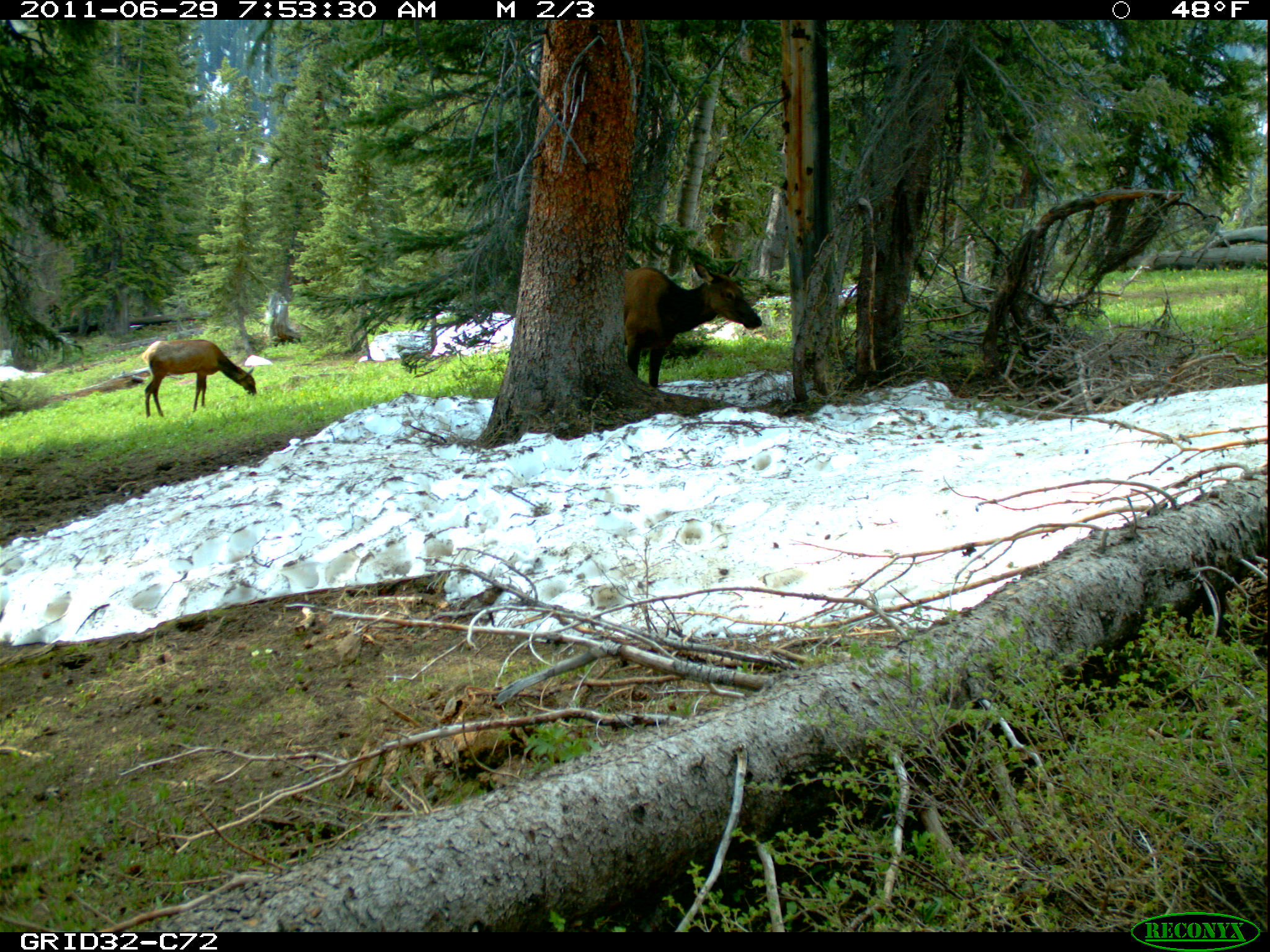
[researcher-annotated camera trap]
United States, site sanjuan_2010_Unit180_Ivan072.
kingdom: Animalia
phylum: Chordata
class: Mammalia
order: Artiodactyla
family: Cervidae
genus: Cervus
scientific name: Cervus elaphus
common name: red deer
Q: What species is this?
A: Cervus elaphus (red deer).